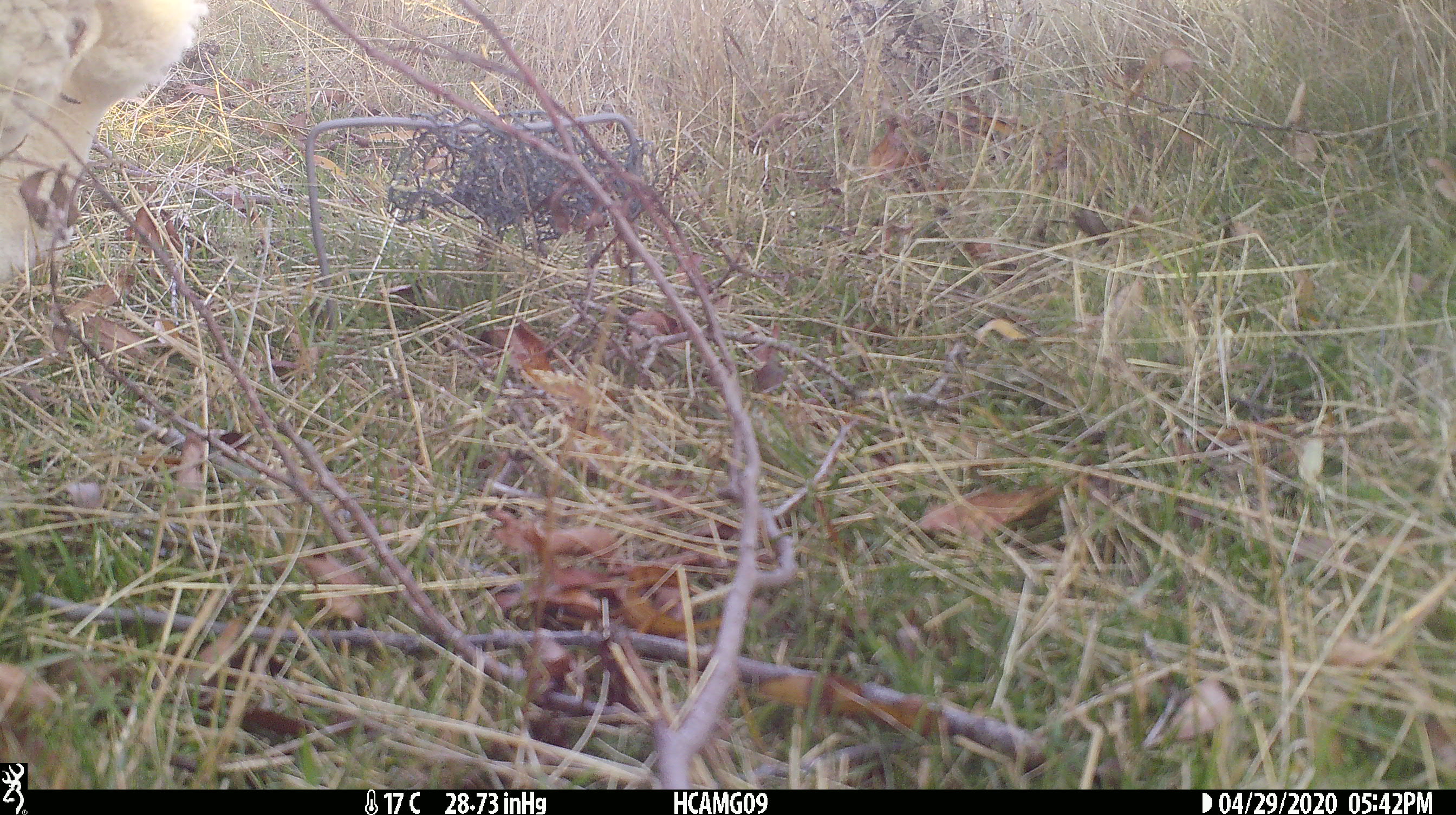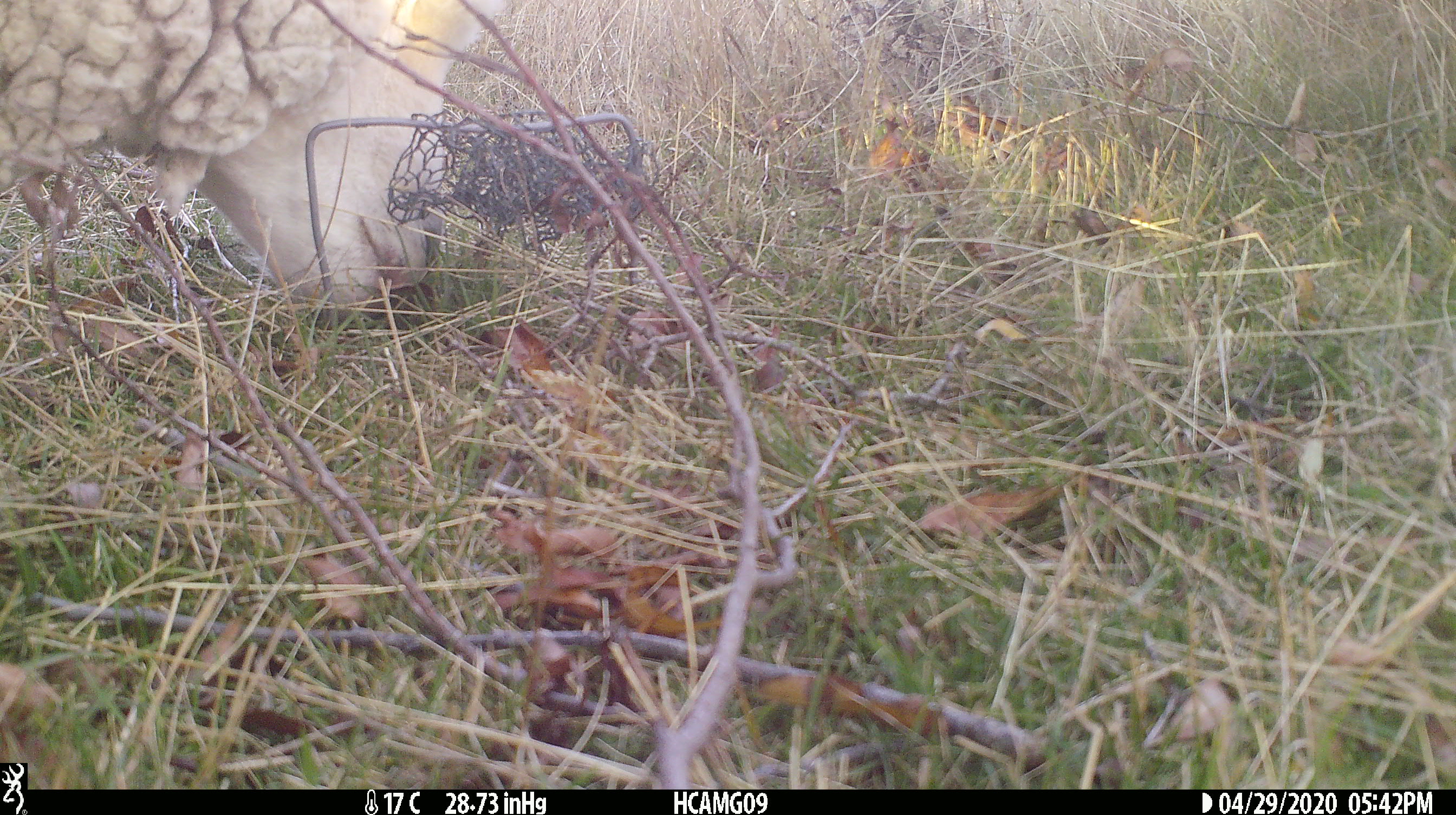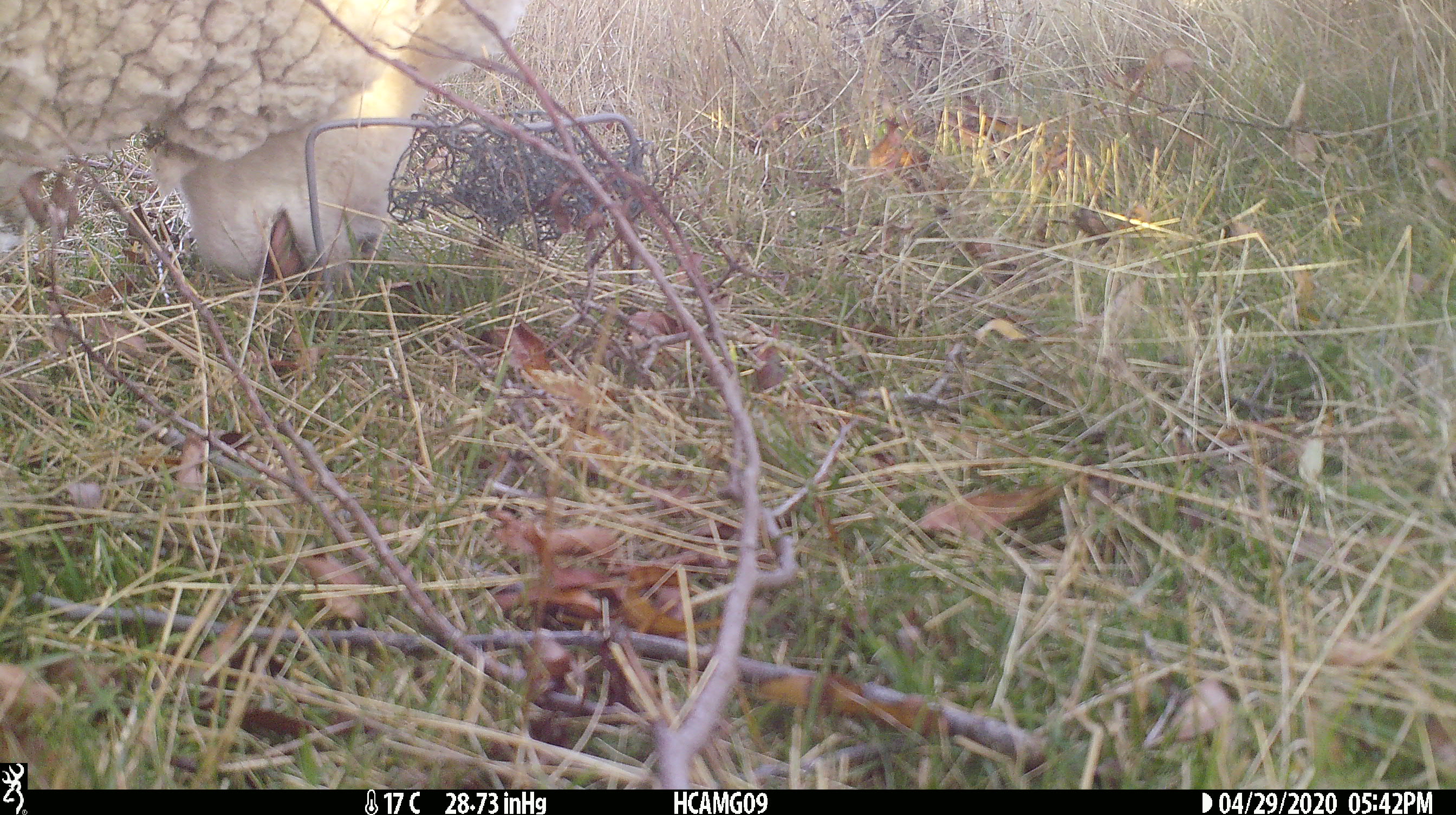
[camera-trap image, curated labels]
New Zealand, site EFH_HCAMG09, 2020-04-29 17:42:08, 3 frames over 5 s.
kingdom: Animalia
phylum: Chordata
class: Mammalia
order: Artiodactyla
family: Bovidae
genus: Ovis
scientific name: Ovis aries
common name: domestic sheep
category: sheep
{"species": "sheep (domestic sheep) (Ovis aries)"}